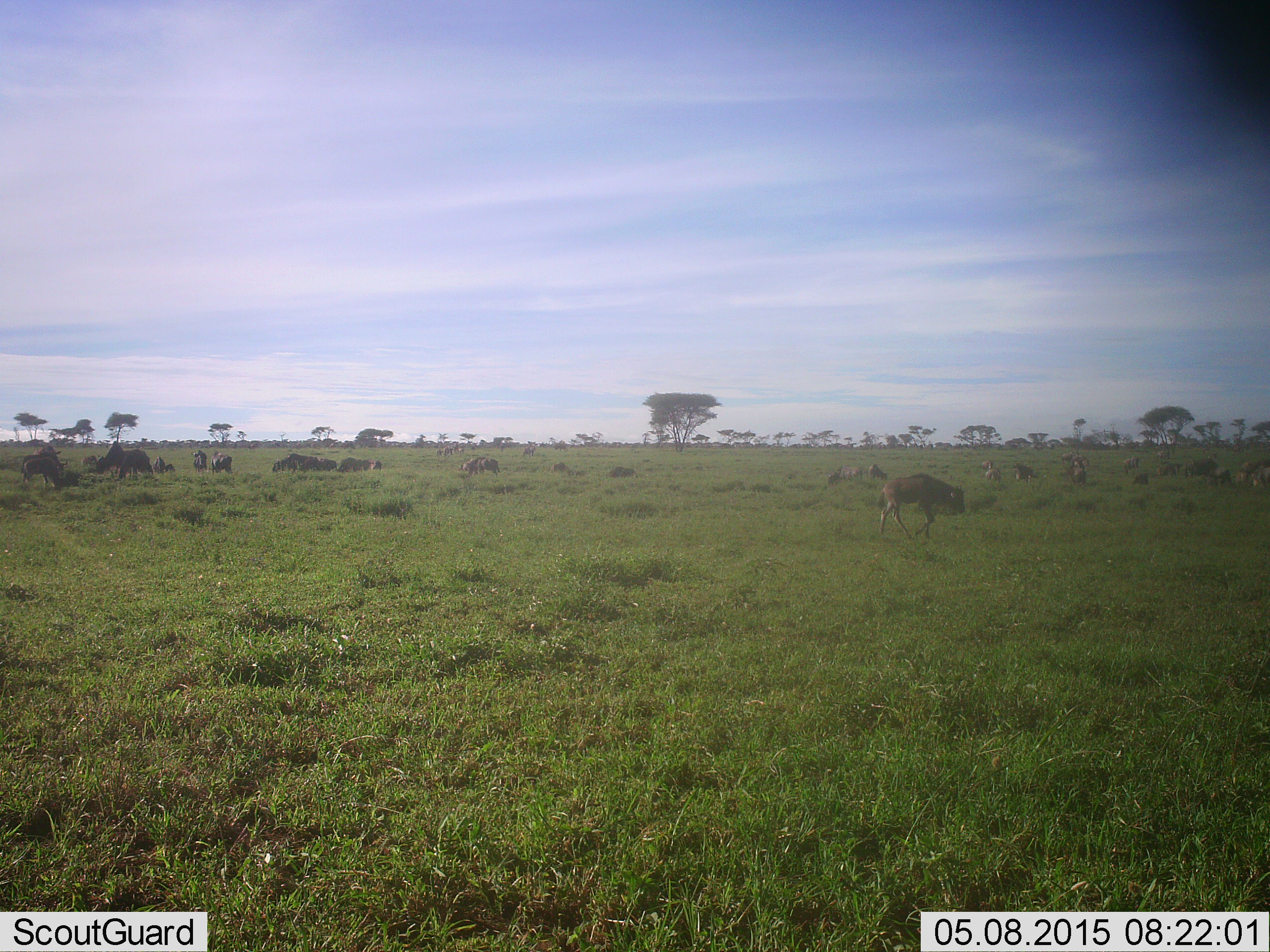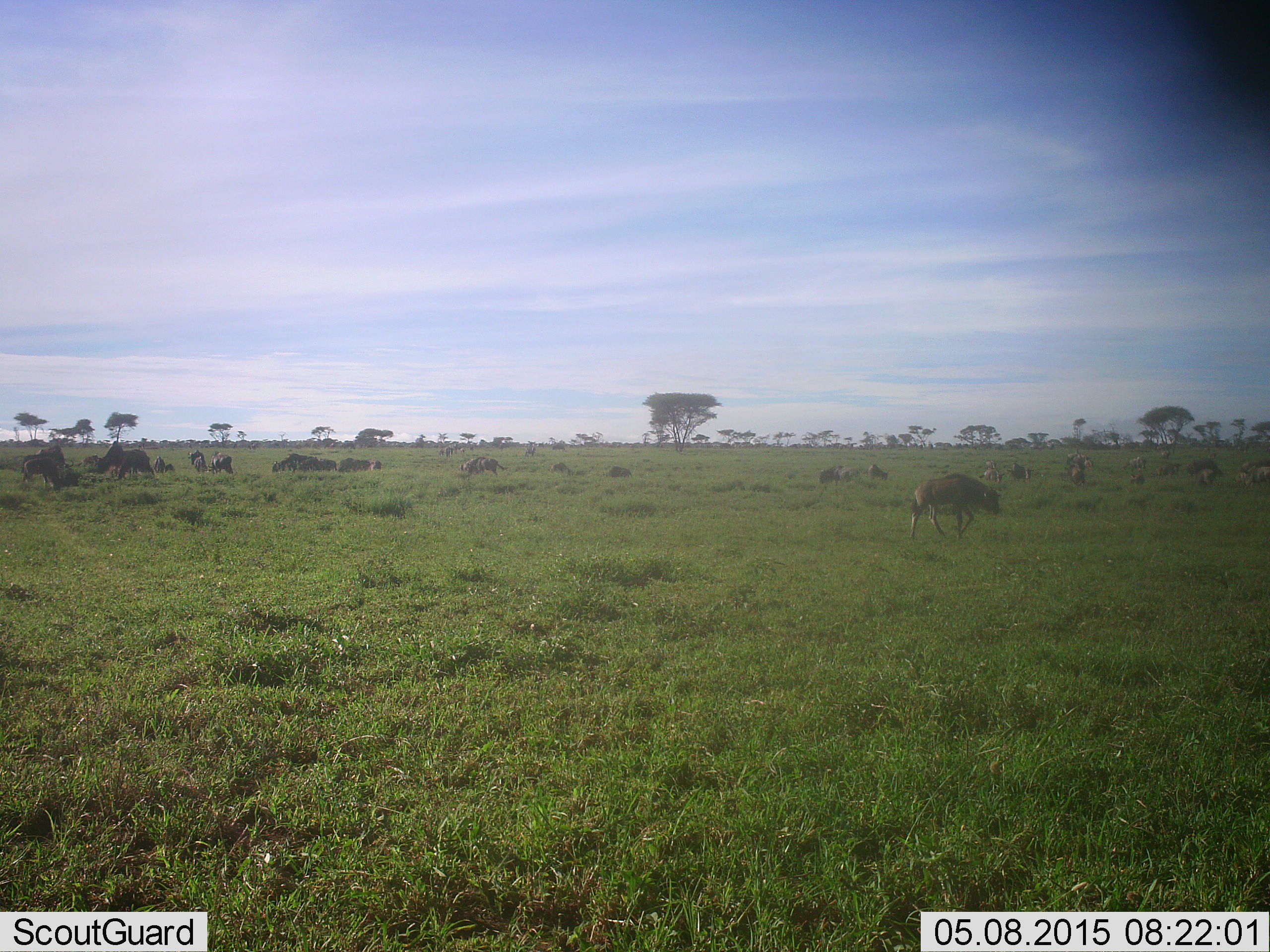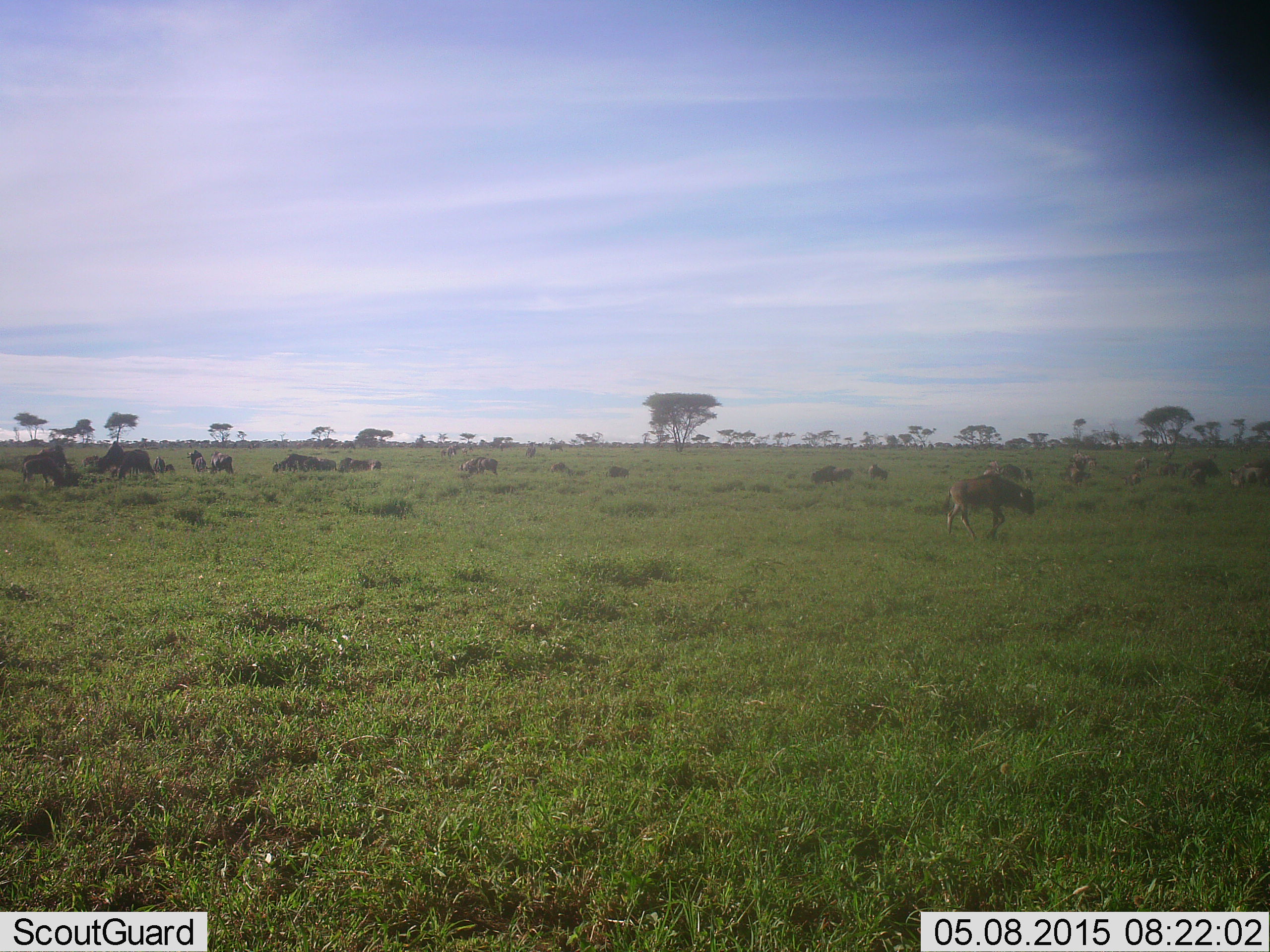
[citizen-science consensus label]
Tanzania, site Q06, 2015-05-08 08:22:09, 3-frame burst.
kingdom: Animalia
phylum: Chordata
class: Mammalia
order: Artiodactyla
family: Bovidae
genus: Connochaetes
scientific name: Connochaetes taurinus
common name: blue wildebeest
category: wildebeest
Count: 11-50.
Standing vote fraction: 64%.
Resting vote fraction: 18%.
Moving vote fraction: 91%.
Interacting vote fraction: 0%.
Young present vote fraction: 55%.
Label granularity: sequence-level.